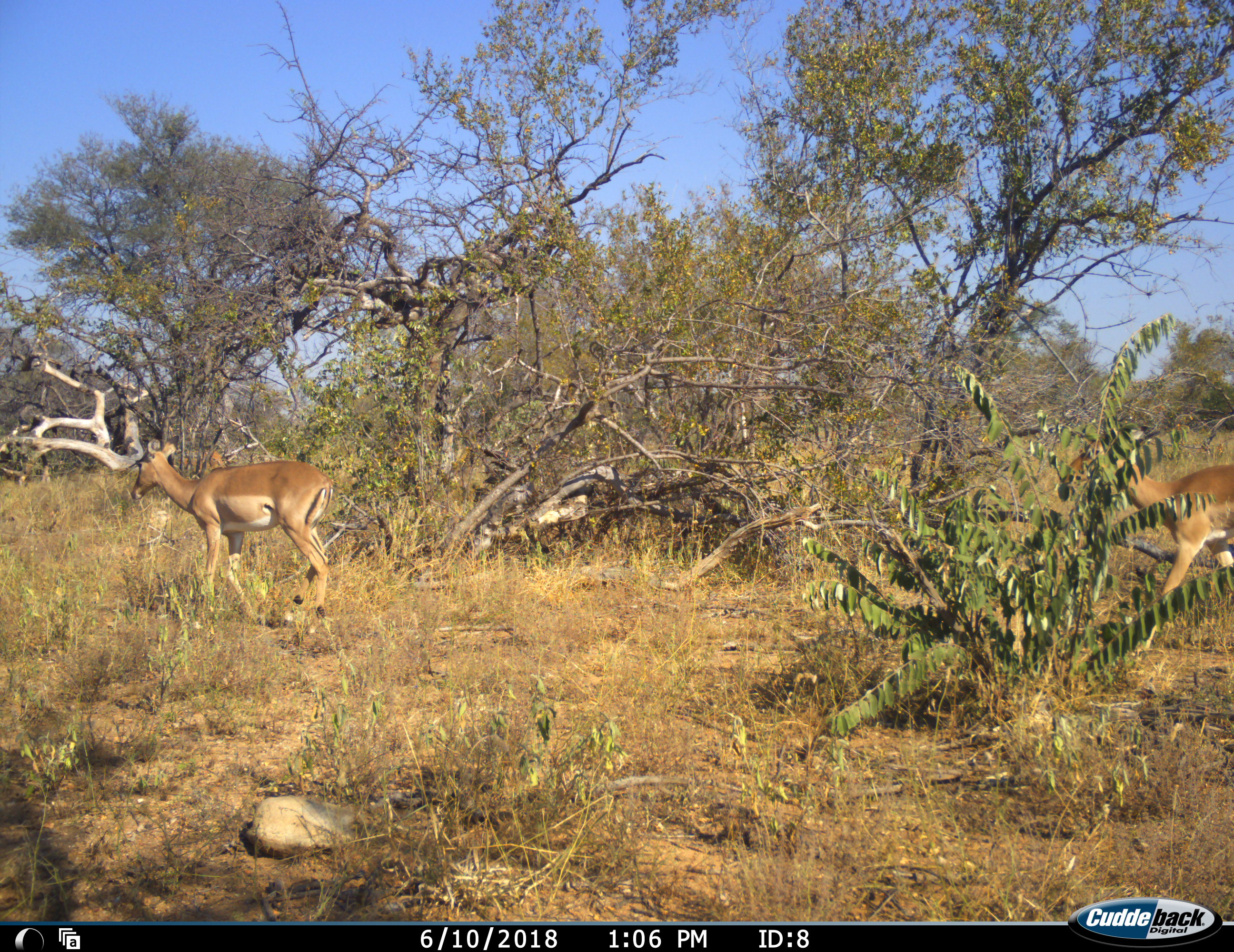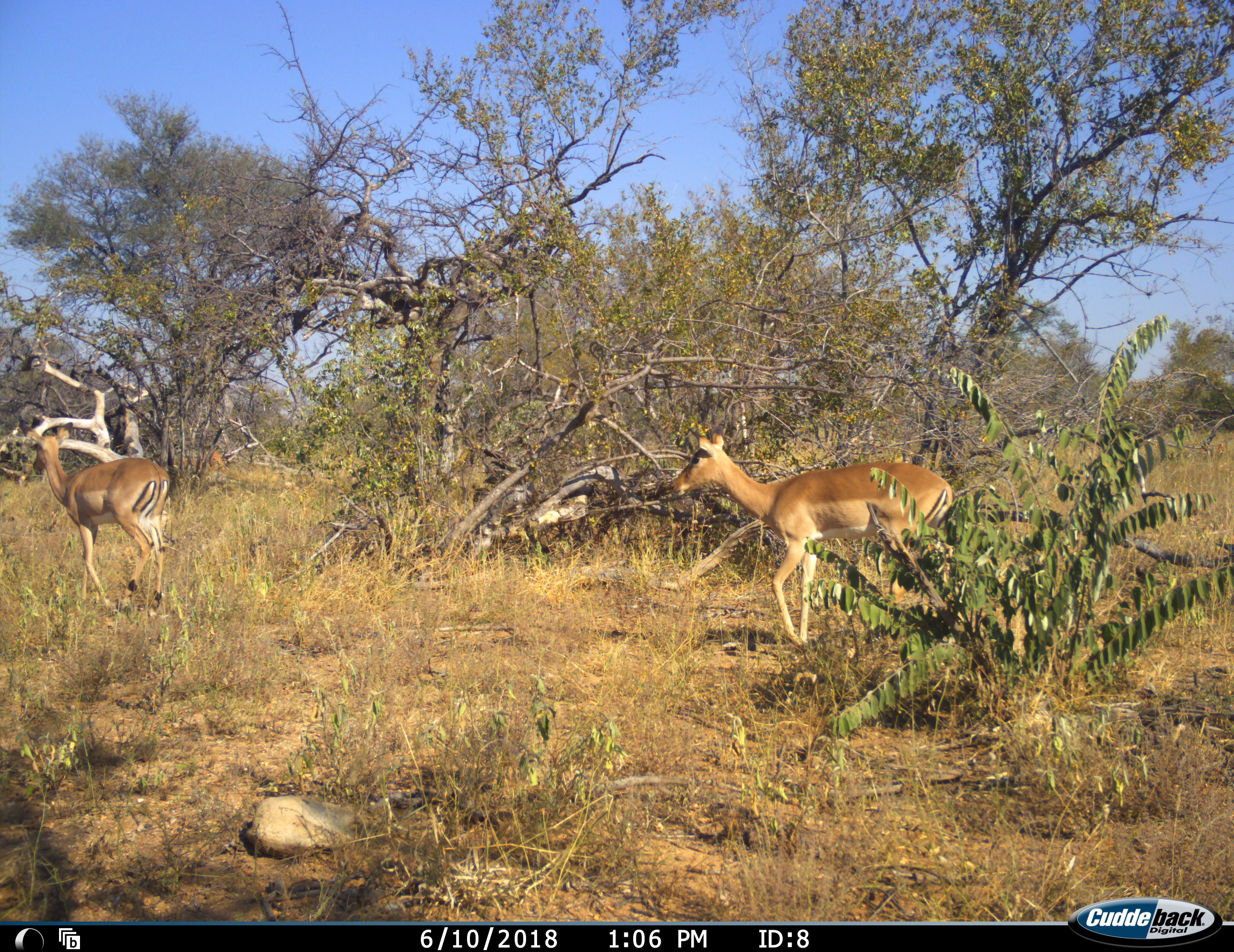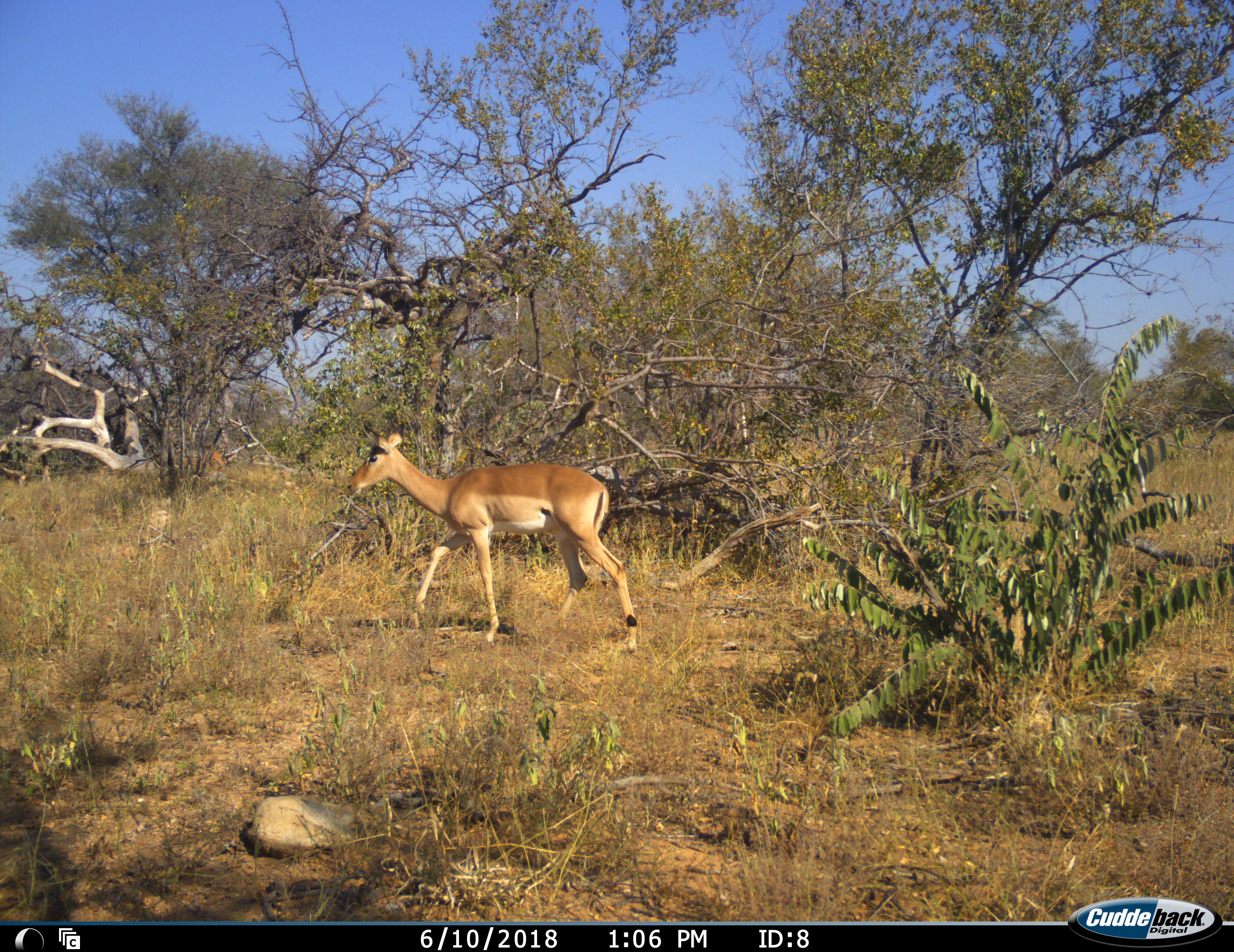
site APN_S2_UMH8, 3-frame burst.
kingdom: Animalia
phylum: Chordata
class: Mammalia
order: Artiodactyla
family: Bovidae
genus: Aepyceros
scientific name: Aepyceros melampus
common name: impala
Impala (Aepyceros melampus), count 2. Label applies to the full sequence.